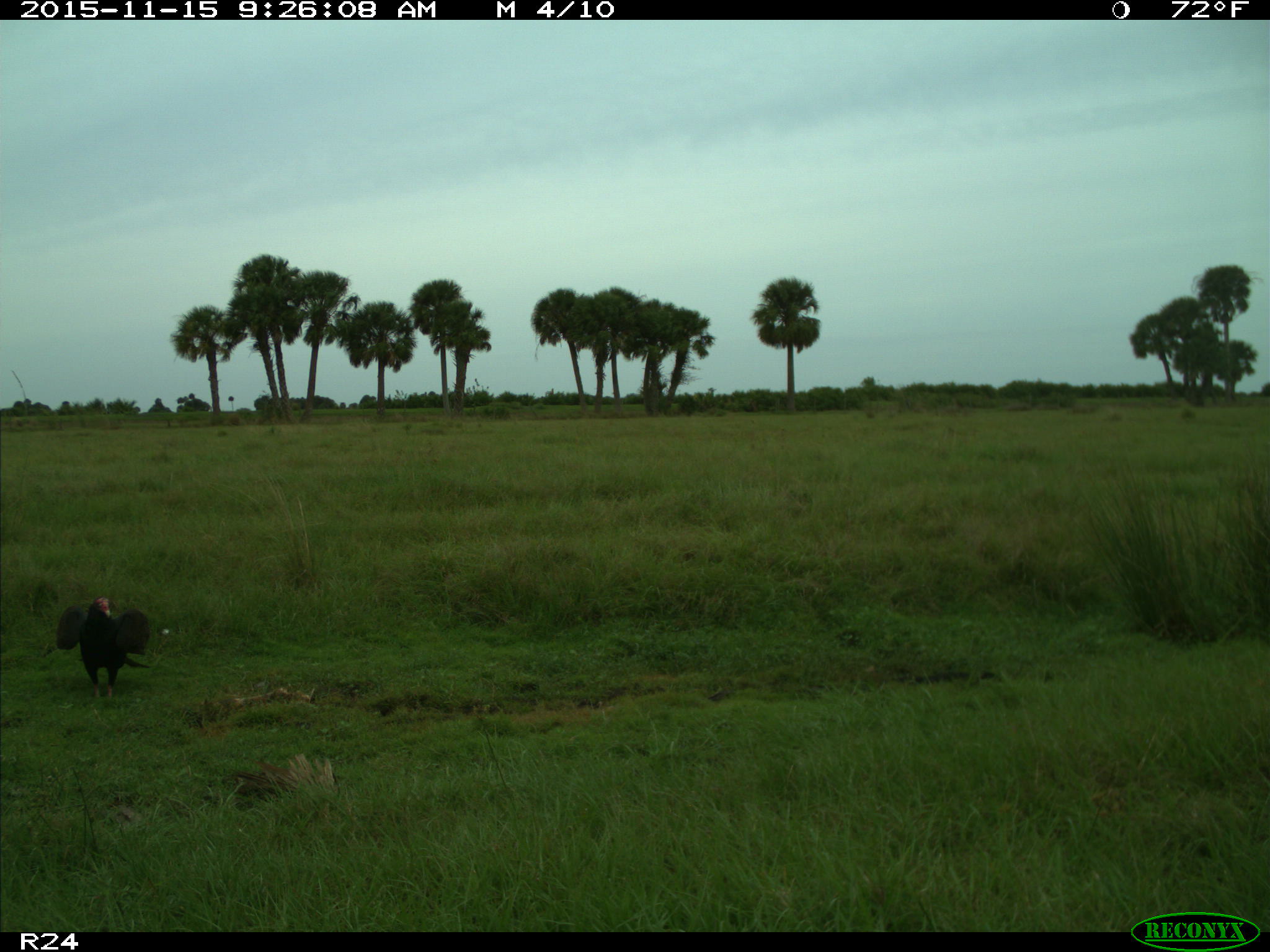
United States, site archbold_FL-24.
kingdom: Animalia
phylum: Chordata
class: Aves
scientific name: Aves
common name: birds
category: unidentified bird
Unidentified bird (birds) (Aves).